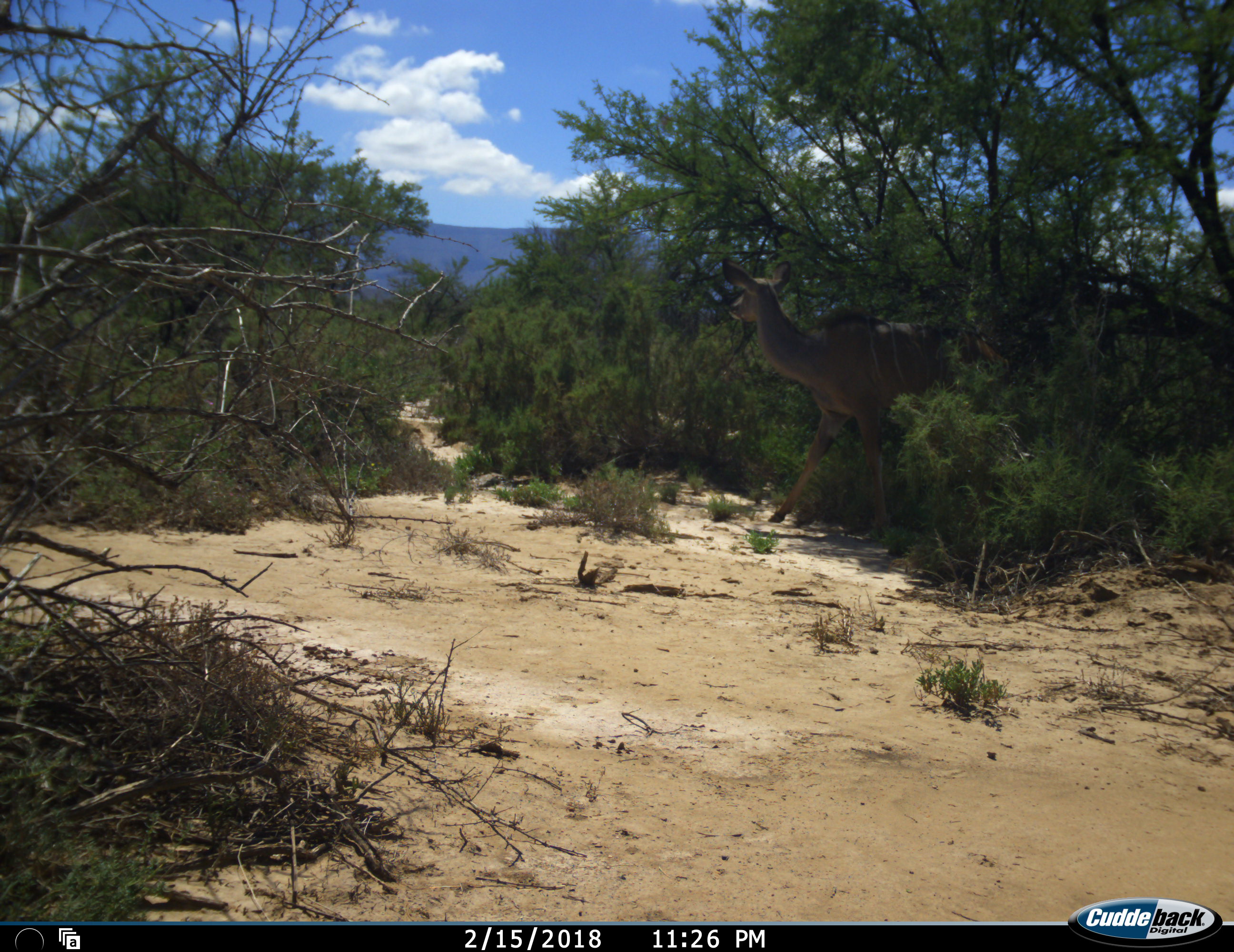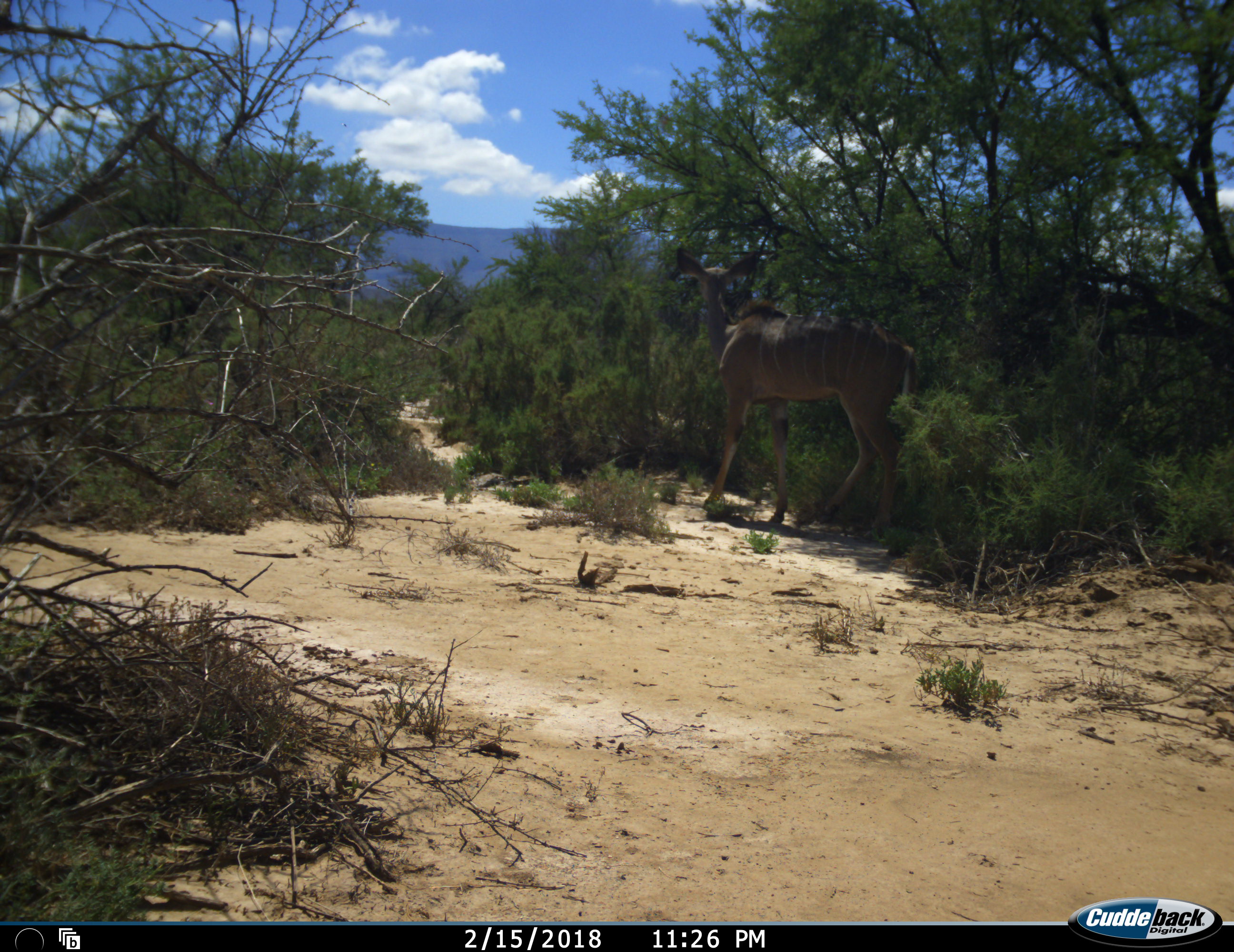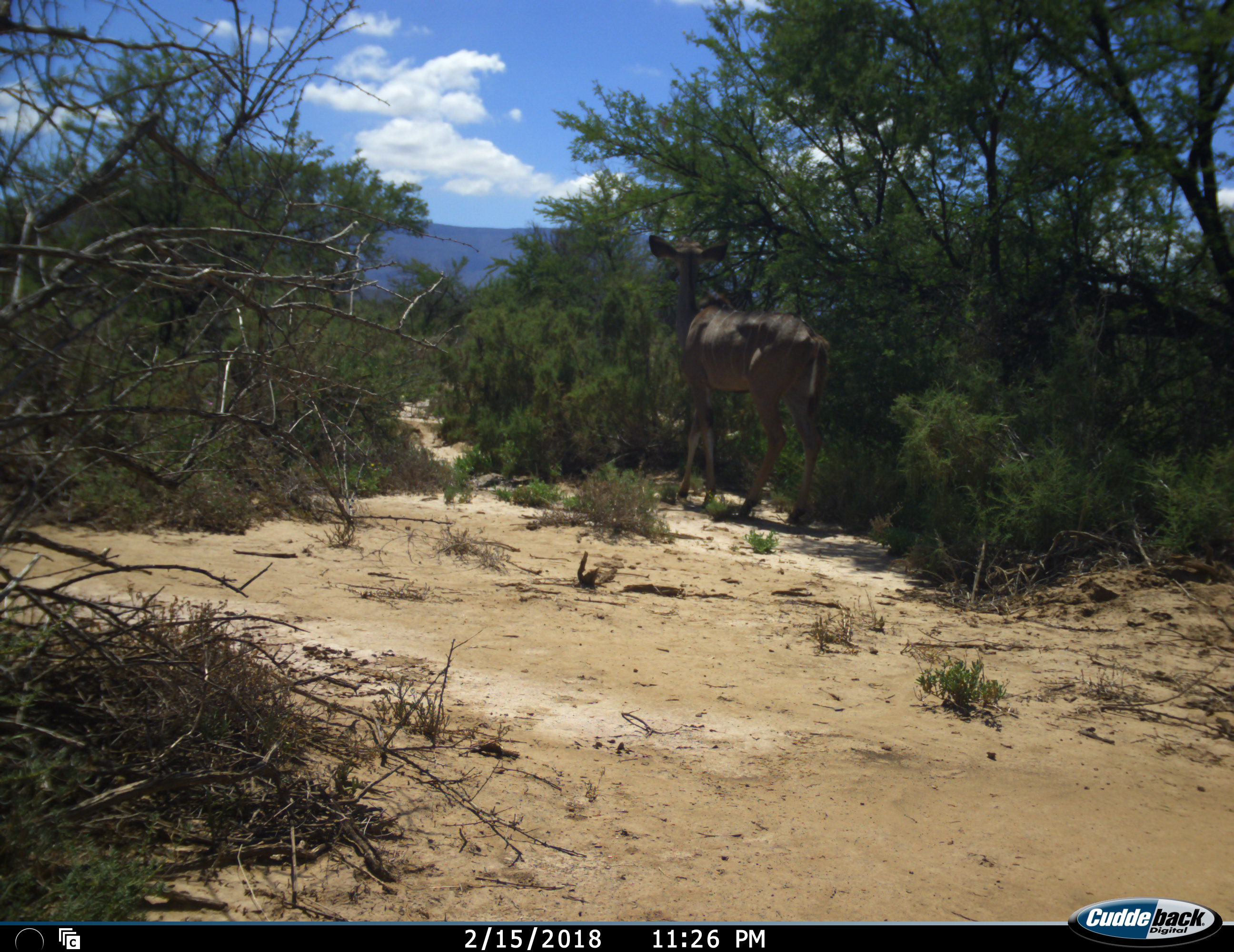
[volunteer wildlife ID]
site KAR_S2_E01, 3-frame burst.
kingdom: Animalia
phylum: Chordata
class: Mammalia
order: Artiodactyla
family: Bovidae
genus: Tragelaphus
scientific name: Tragelaphus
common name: kudu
Kudu (Tragelaphus), count 1. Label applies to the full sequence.